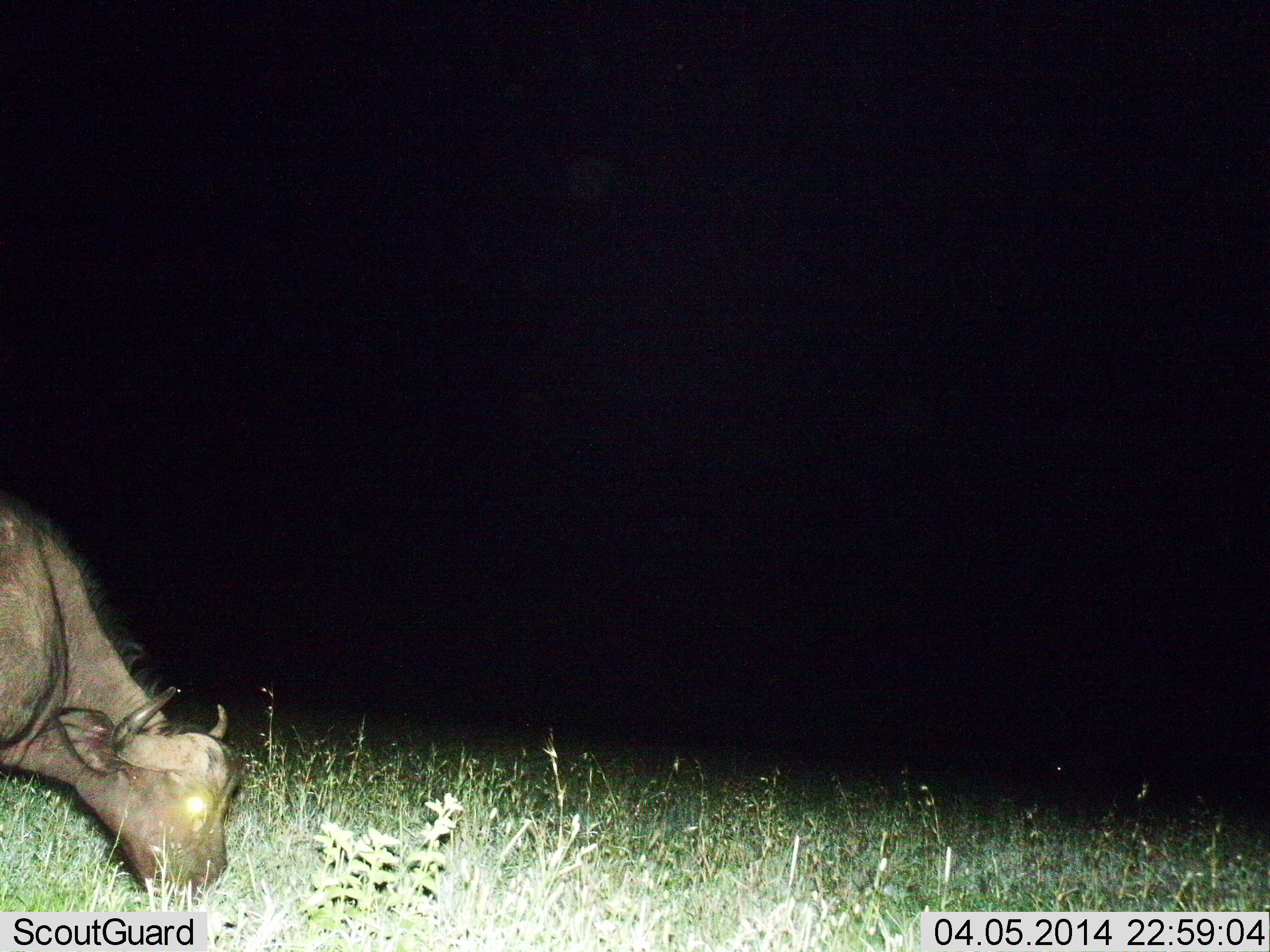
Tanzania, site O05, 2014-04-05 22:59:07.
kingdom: Animalia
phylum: Chordata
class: Mammalia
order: Artiodactyla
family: Bovidae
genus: Syncerus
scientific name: Syncerus caffer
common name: cape buffalo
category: buffalo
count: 1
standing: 10%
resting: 0%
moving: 0%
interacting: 0%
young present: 0%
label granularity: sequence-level